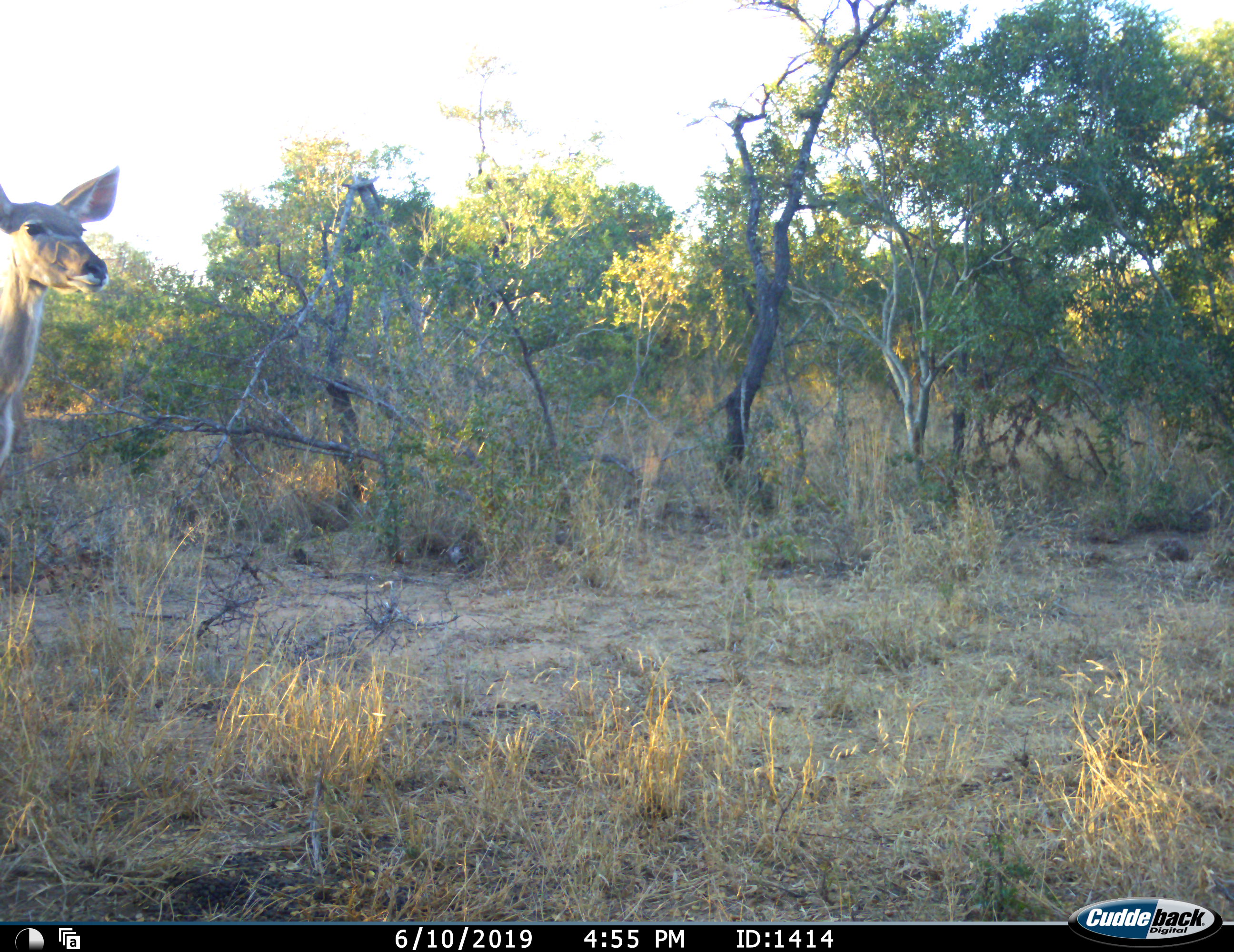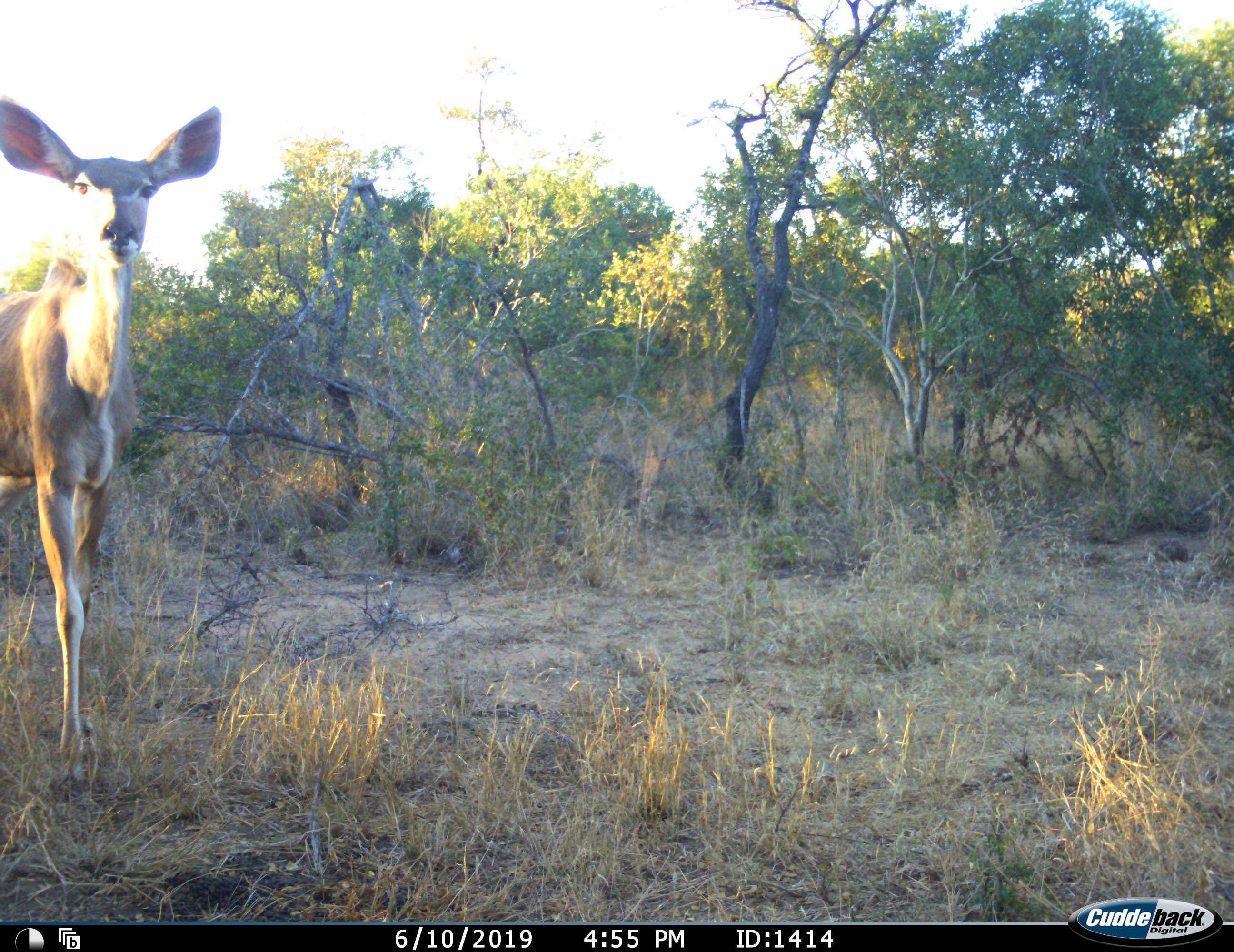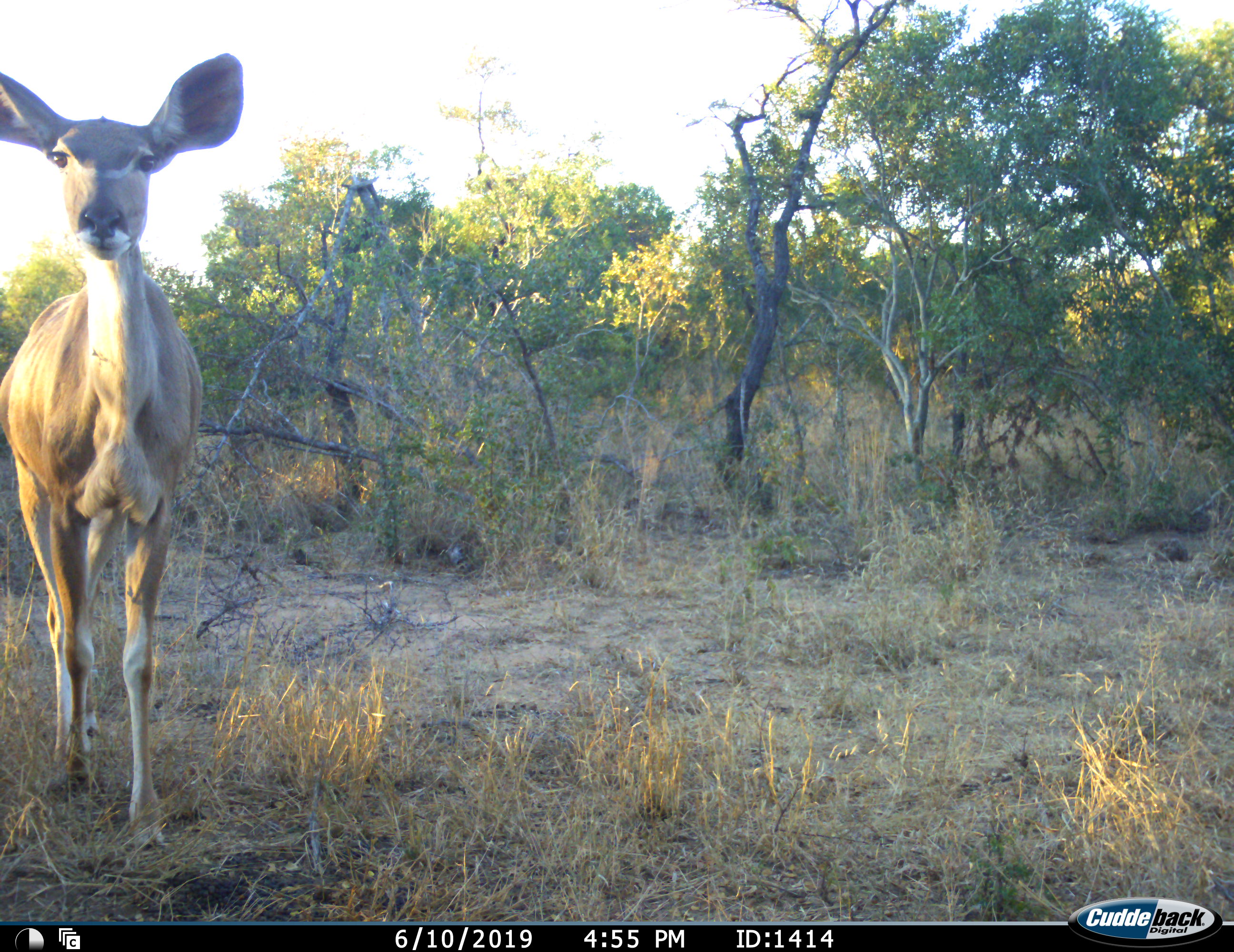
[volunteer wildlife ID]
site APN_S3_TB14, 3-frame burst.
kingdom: Animalia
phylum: Chordata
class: Mammalia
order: Artiodactyla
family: Bovidae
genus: Tragelaphus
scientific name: Tragelaphus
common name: kudu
Kudu (Tragelaphus), count 1. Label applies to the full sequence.